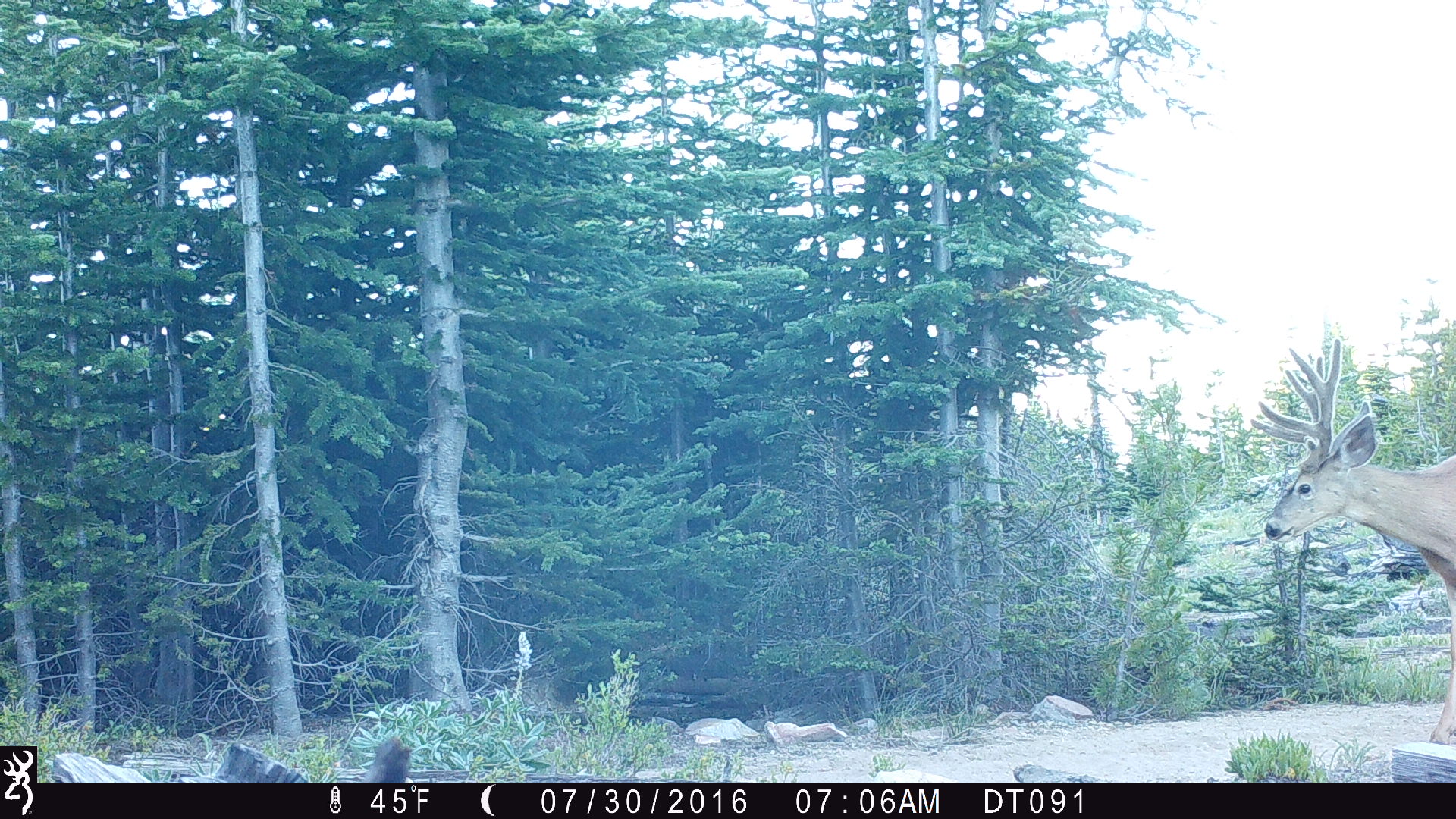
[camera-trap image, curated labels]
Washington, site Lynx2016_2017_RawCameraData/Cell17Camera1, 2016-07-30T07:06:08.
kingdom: Animalia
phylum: Chordata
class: Mammalia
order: Artiodactyla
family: Cervidae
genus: Odocoileus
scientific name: Odocoileus hemionus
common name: mule deer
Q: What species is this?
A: Odocoileus hemionus (mule deer).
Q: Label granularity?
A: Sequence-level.